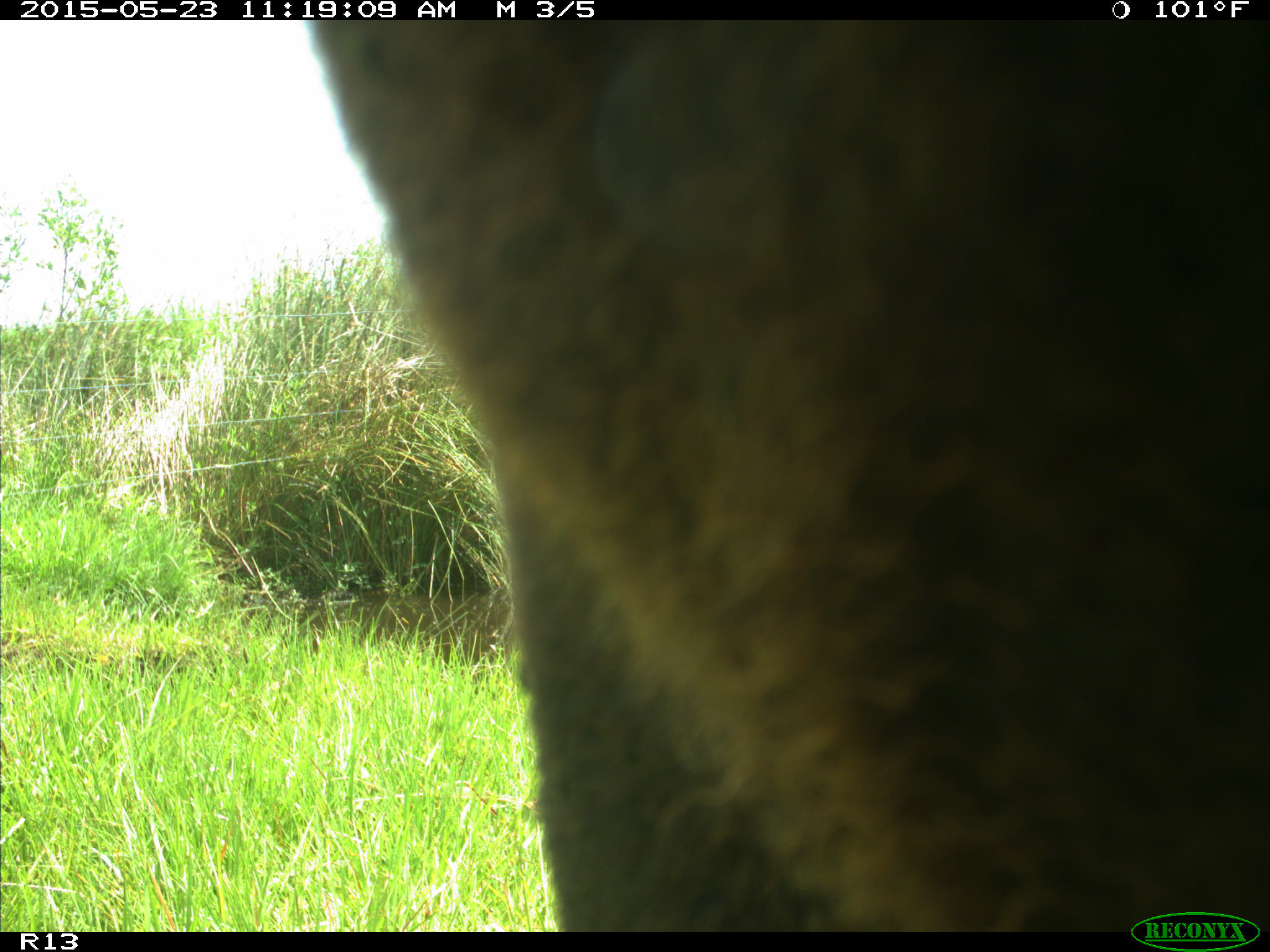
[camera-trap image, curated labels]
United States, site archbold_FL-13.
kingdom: Animalia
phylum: Chordata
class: Mammalia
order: Artiodactyla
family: Bovidae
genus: Bos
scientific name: Bos taurus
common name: domestic cow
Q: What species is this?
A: Bos taurus (domestic cow).